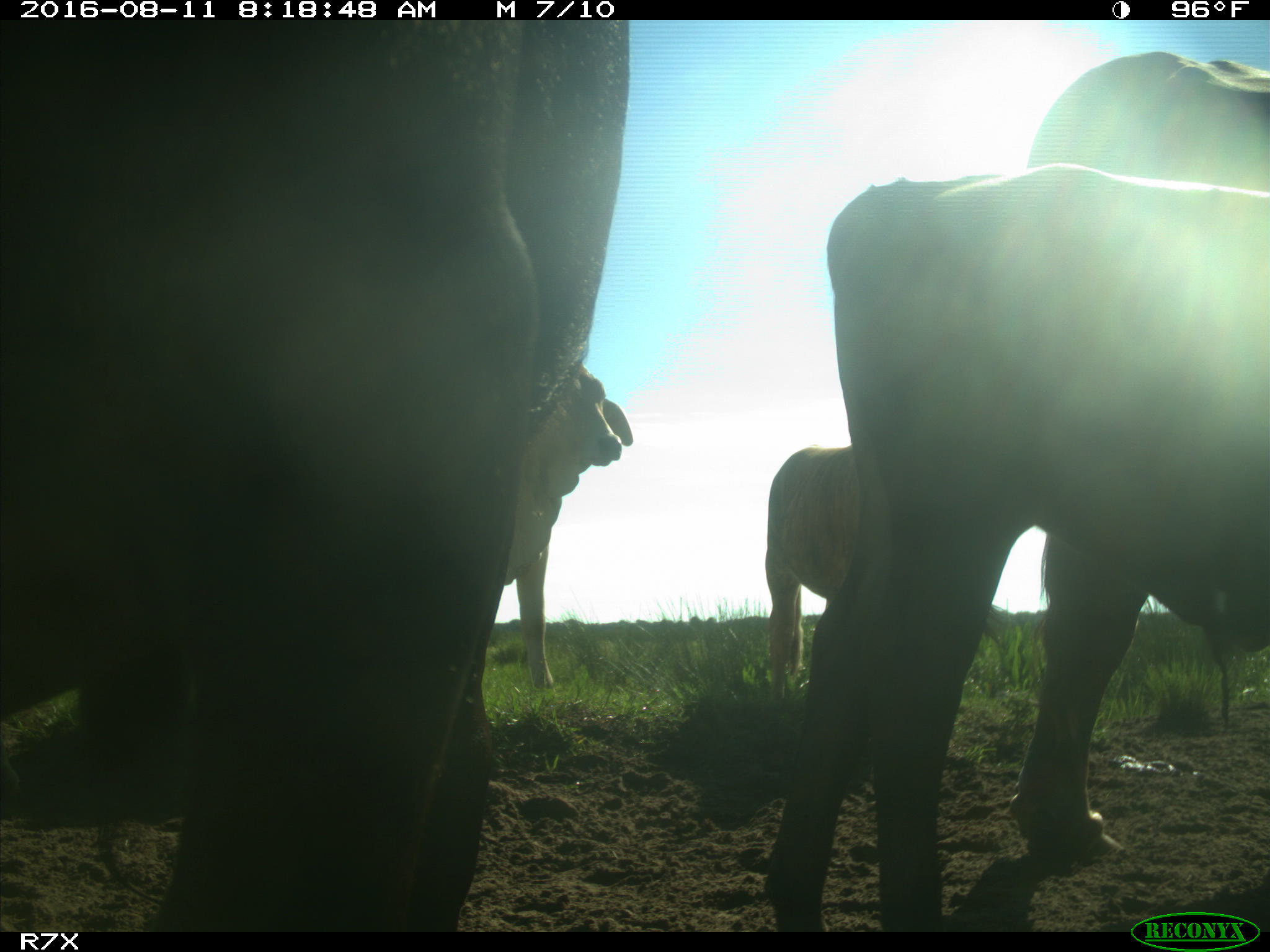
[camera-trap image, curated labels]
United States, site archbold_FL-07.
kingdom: Animalia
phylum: Chordata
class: Mammalia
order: Artiodactyla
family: Bovidae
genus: Bos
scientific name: Bos taurus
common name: domestic cow